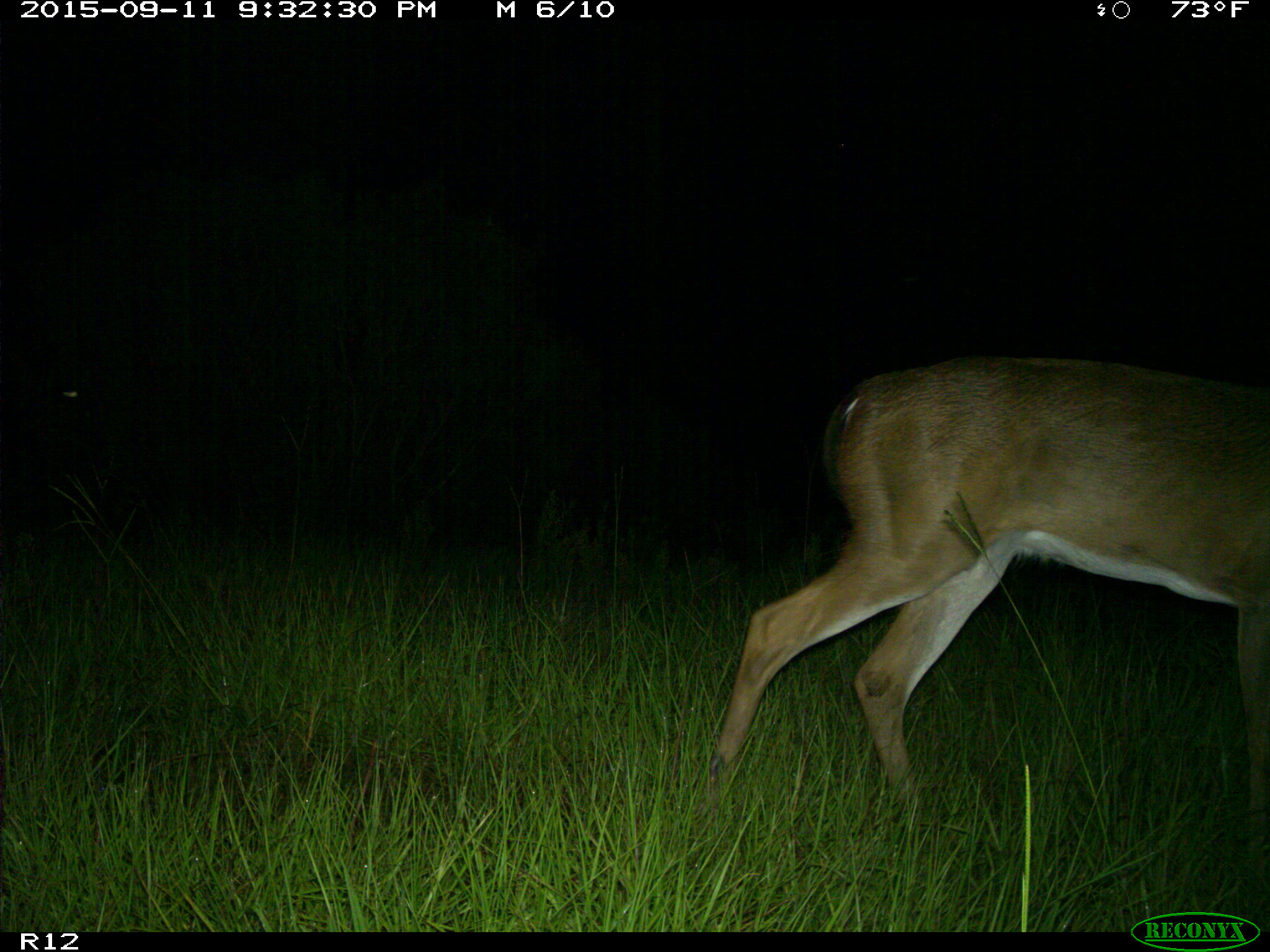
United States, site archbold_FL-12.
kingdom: Animalia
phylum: Chordata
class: Mammalia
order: Artiodactyla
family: Cervidae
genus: Odocoileus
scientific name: Odocoileus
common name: deer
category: unidentified deer